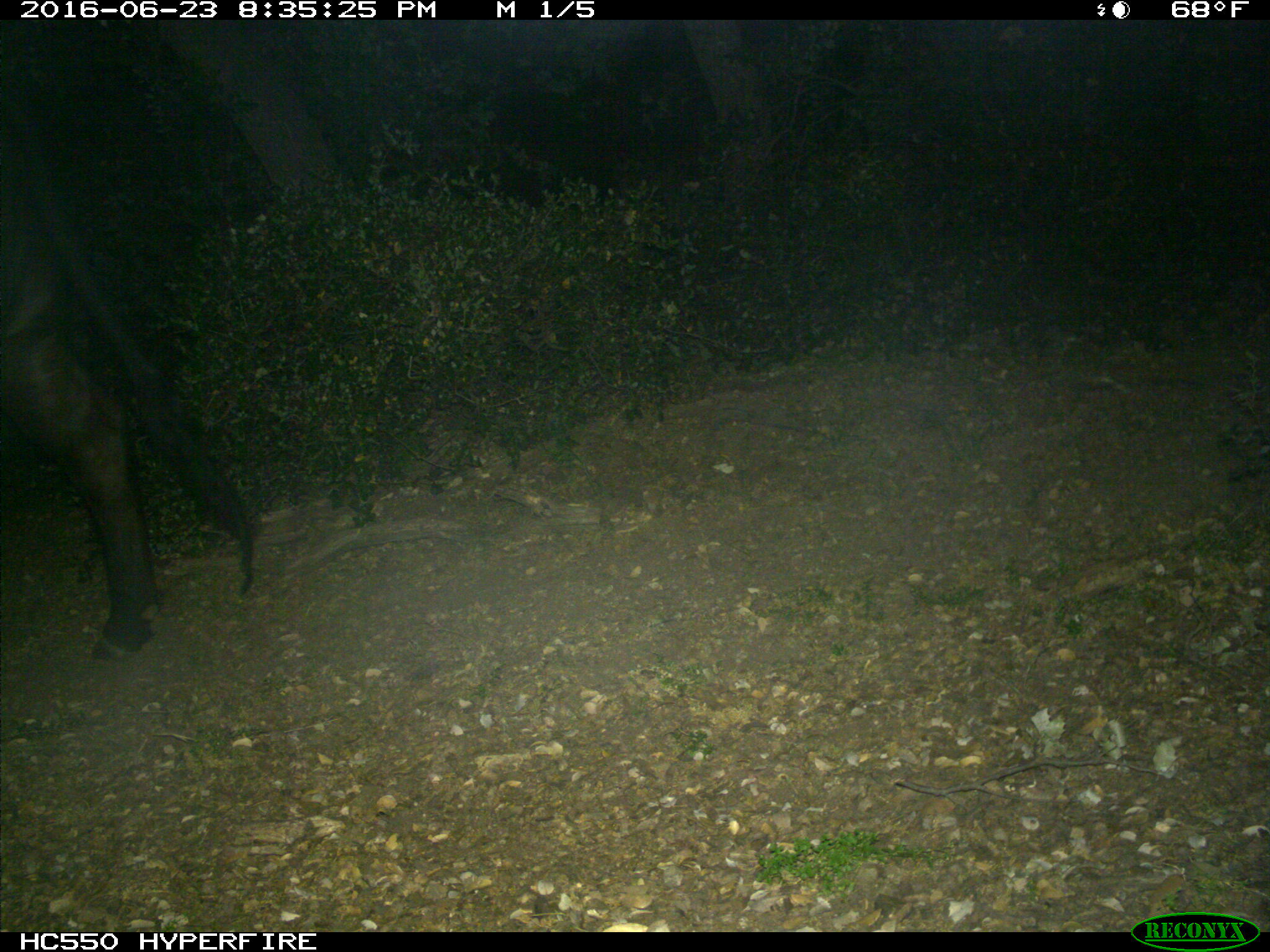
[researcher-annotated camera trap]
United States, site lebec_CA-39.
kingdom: Animalia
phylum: Chordata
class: Mammalia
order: Artiodactyla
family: Bovidae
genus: Bos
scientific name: Bos taurus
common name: domestic cow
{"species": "Bos taurus (domestic cow)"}